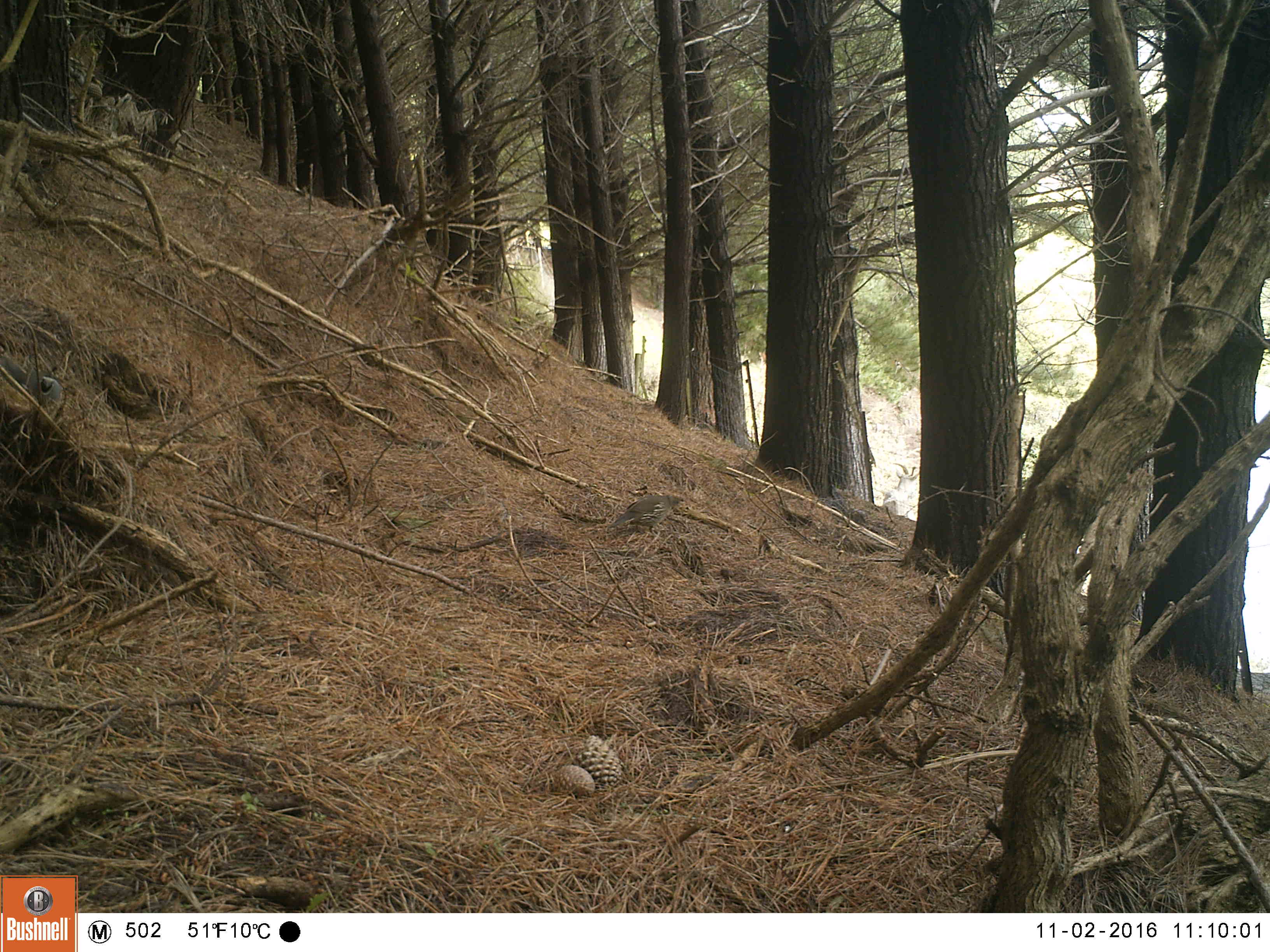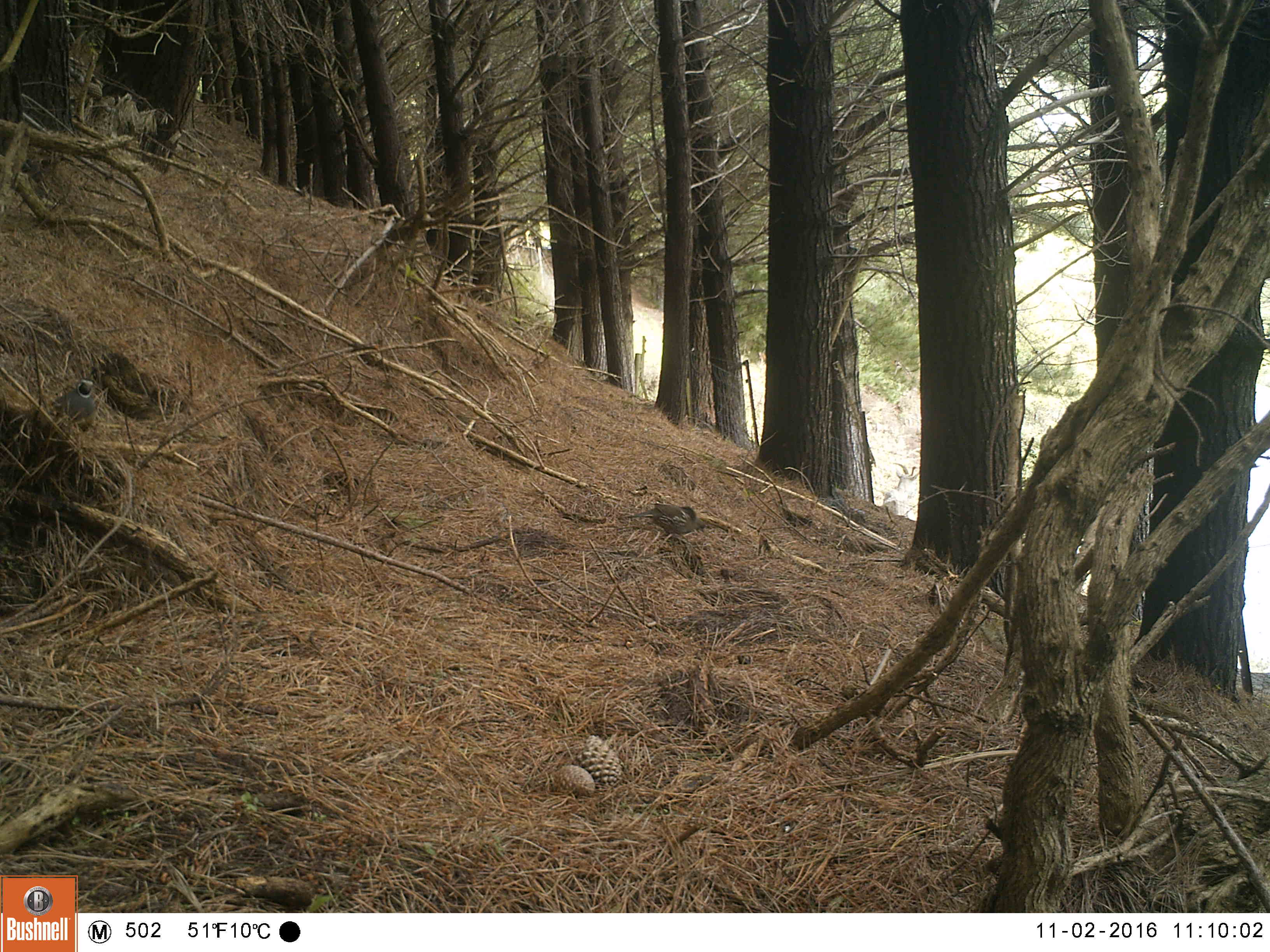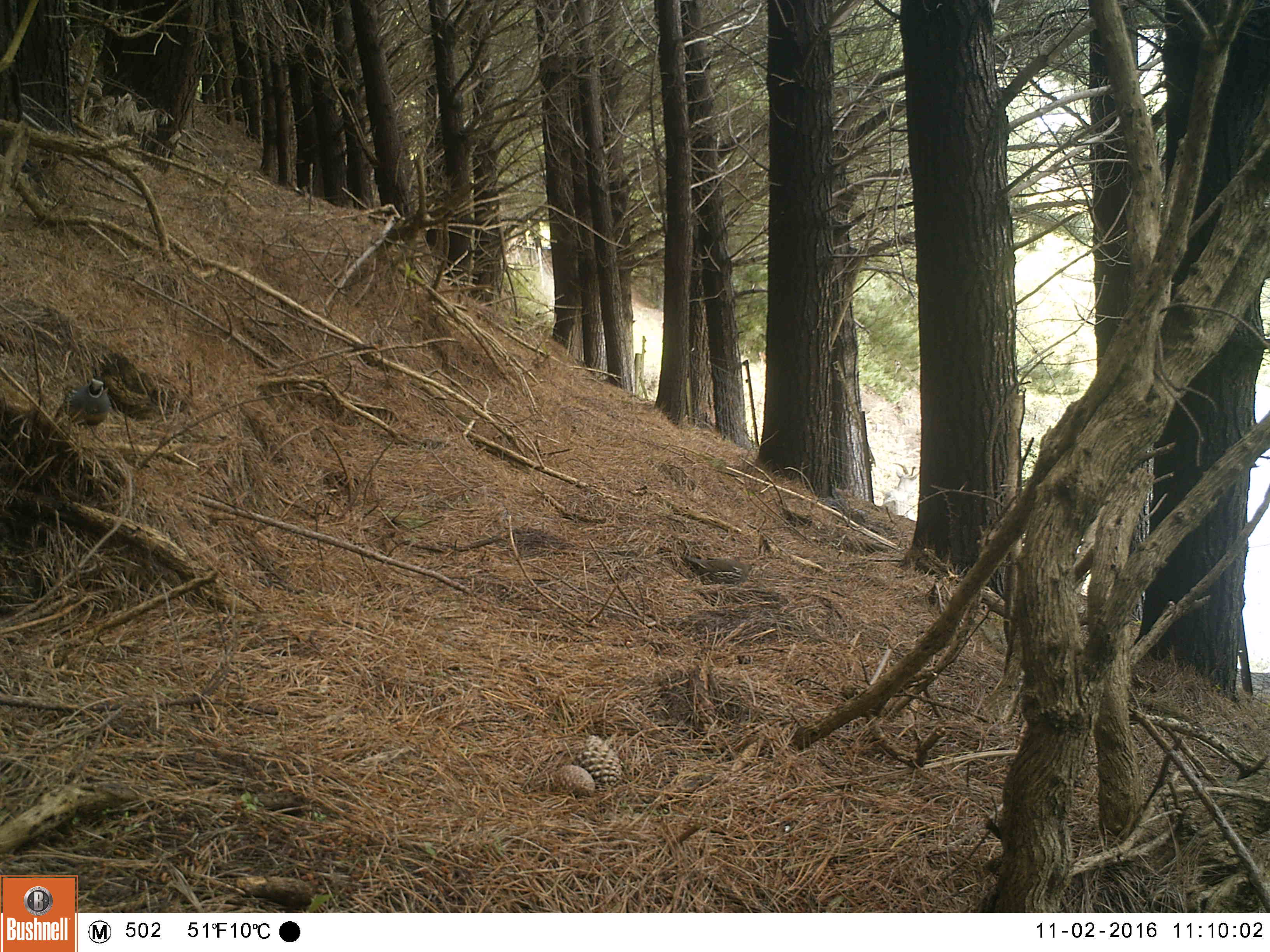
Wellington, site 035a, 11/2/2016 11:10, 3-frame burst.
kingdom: Animalia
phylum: Chordata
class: Aves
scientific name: Aves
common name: bird